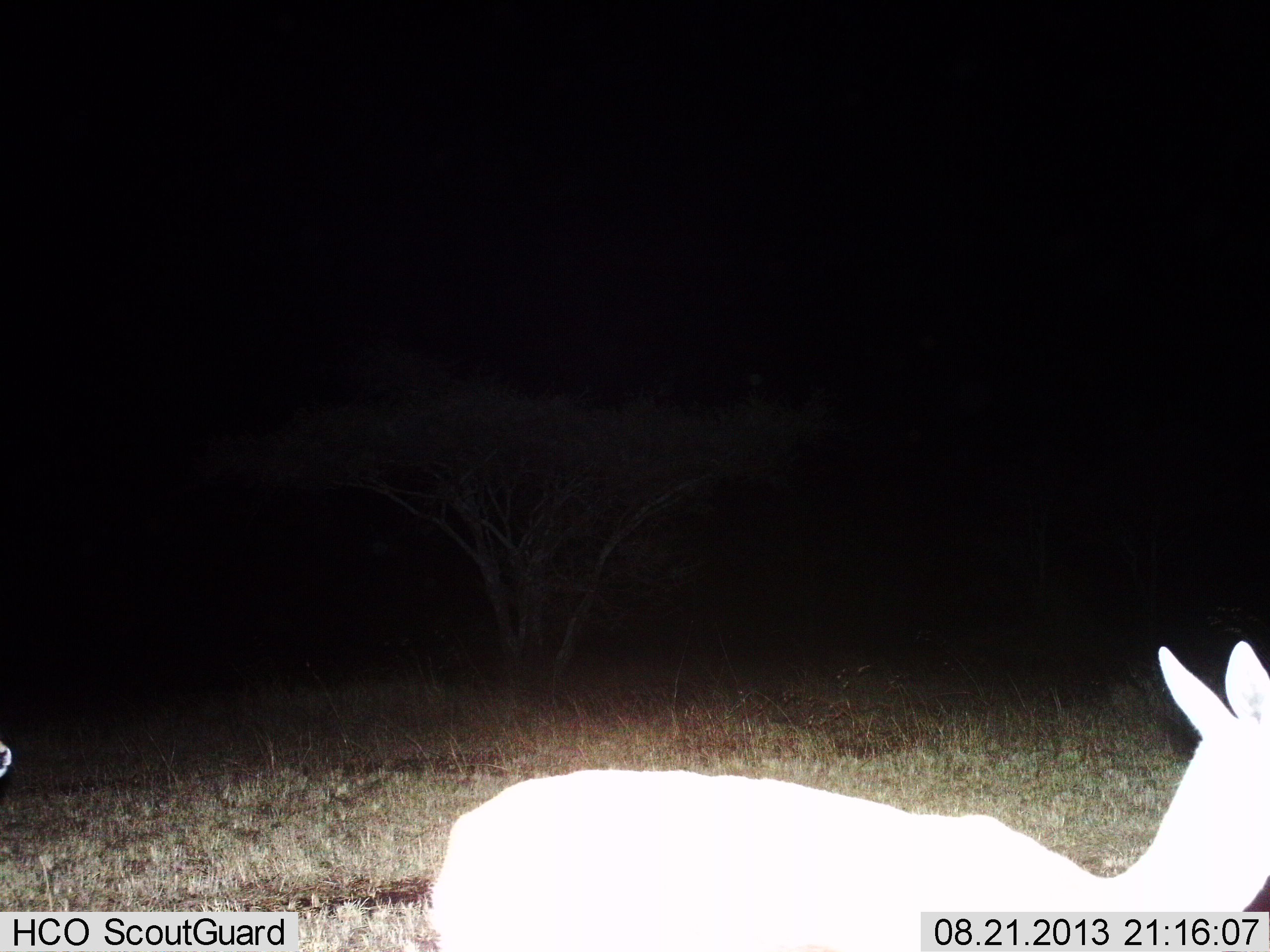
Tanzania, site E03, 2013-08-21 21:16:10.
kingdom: Animalia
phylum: Chordata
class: Mammalia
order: Artiodactyla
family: Bovidae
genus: Redunca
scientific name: Redunca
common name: reedbuck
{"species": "reedbuck (Redunca)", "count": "1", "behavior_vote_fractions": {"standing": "75%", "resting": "0%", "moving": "25%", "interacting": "0%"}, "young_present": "0%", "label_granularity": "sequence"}